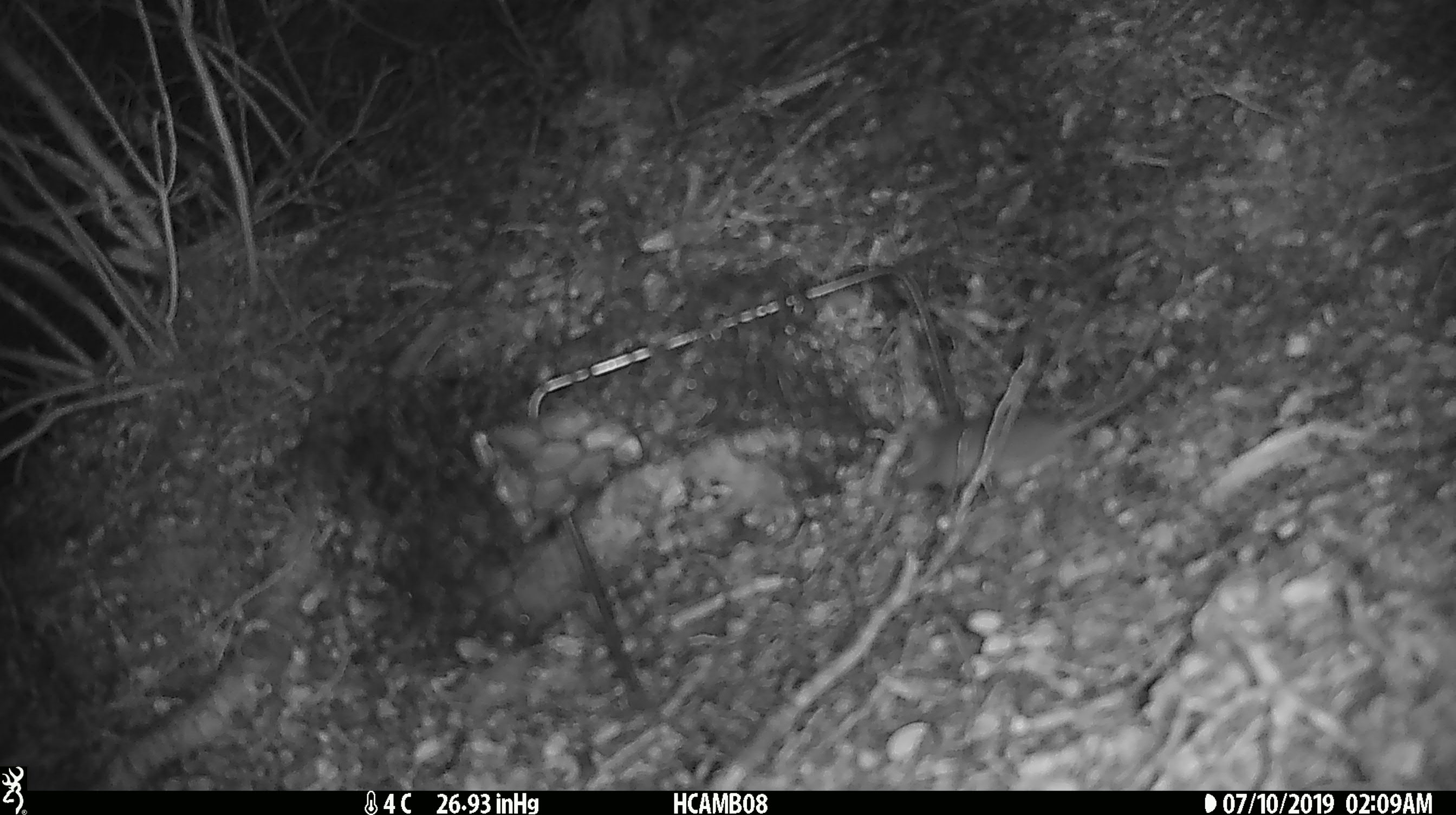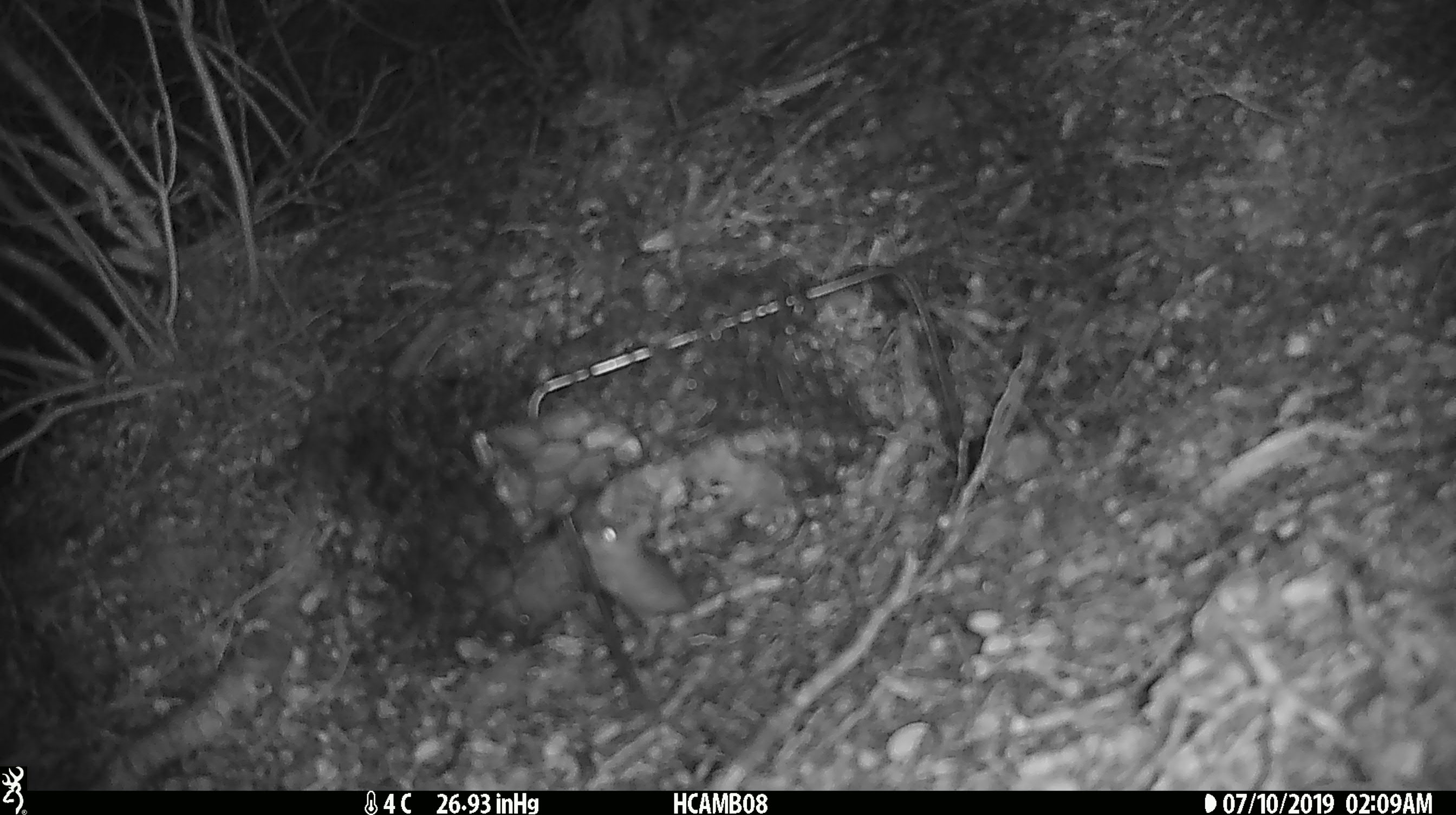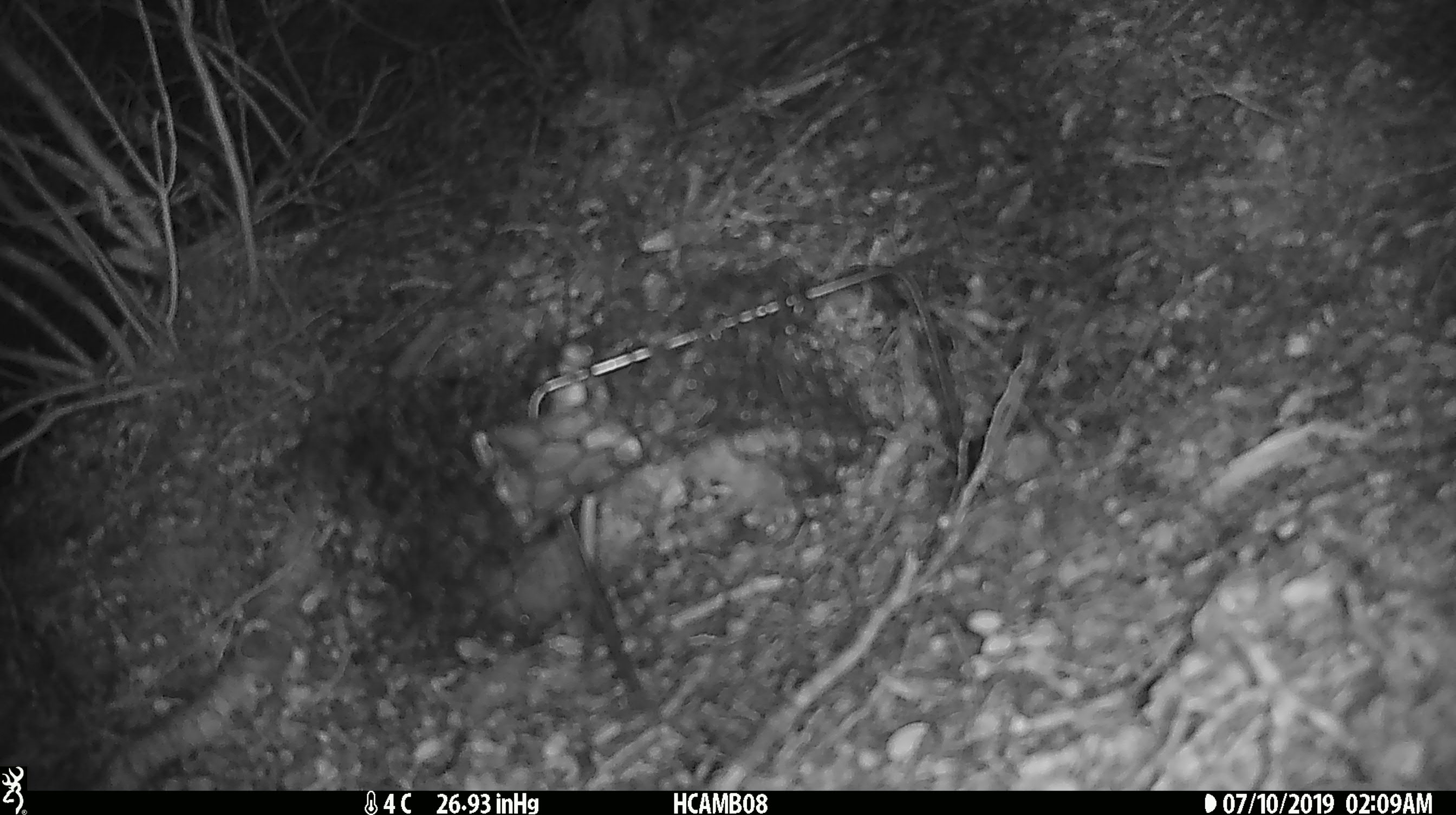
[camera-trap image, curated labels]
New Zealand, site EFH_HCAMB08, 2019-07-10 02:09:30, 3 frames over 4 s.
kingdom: Animalia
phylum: Chordata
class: Mammalia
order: Rodentia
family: Muridae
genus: Mus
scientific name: Mus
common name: mouse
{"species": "mouse (Mus)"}